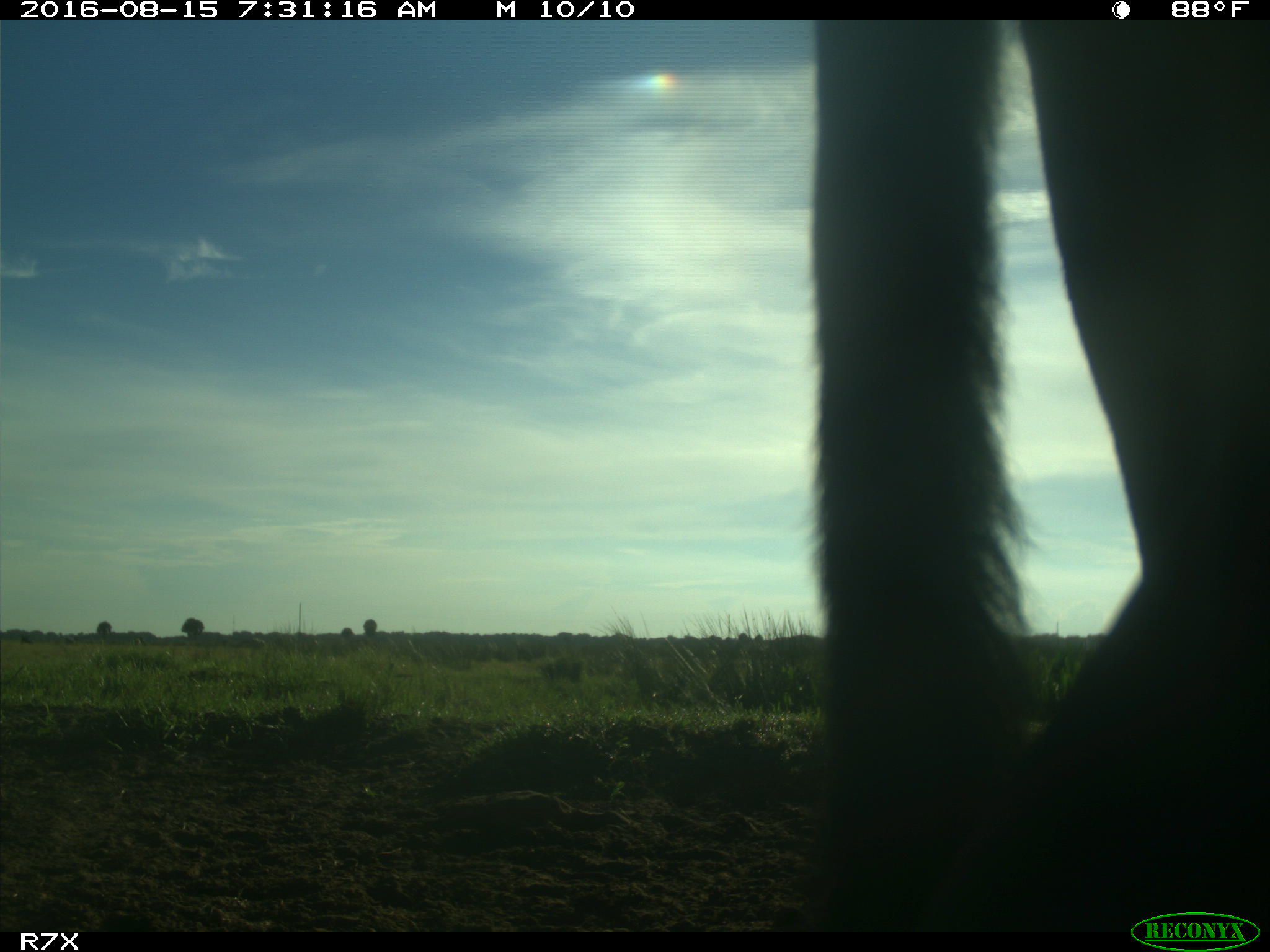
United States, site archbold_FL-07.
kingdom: Animalia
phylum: Chordata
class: Mammalia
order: Artiodactyla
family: Bovidae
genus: Bos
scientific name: Bos taurus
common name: domestic cow